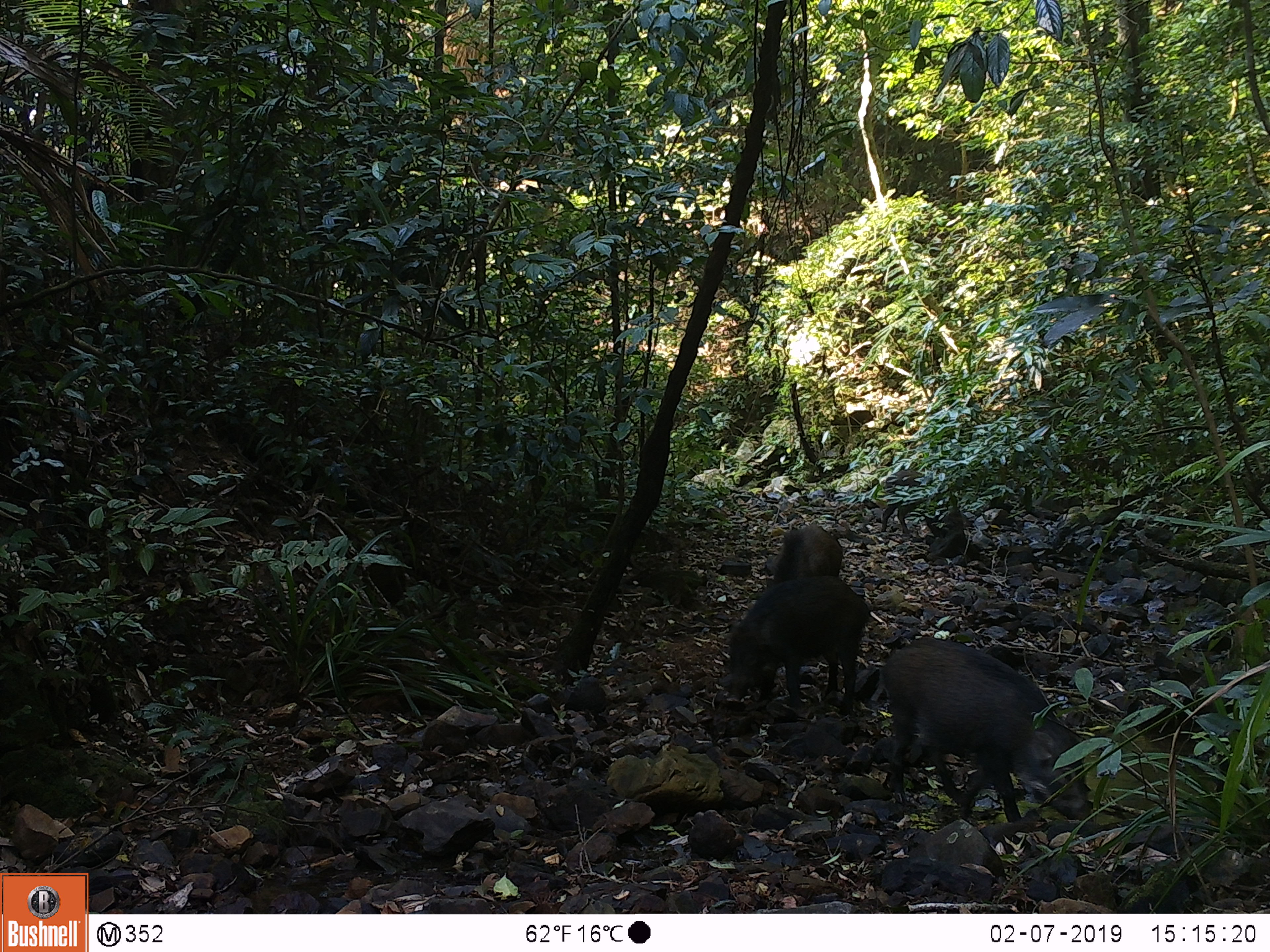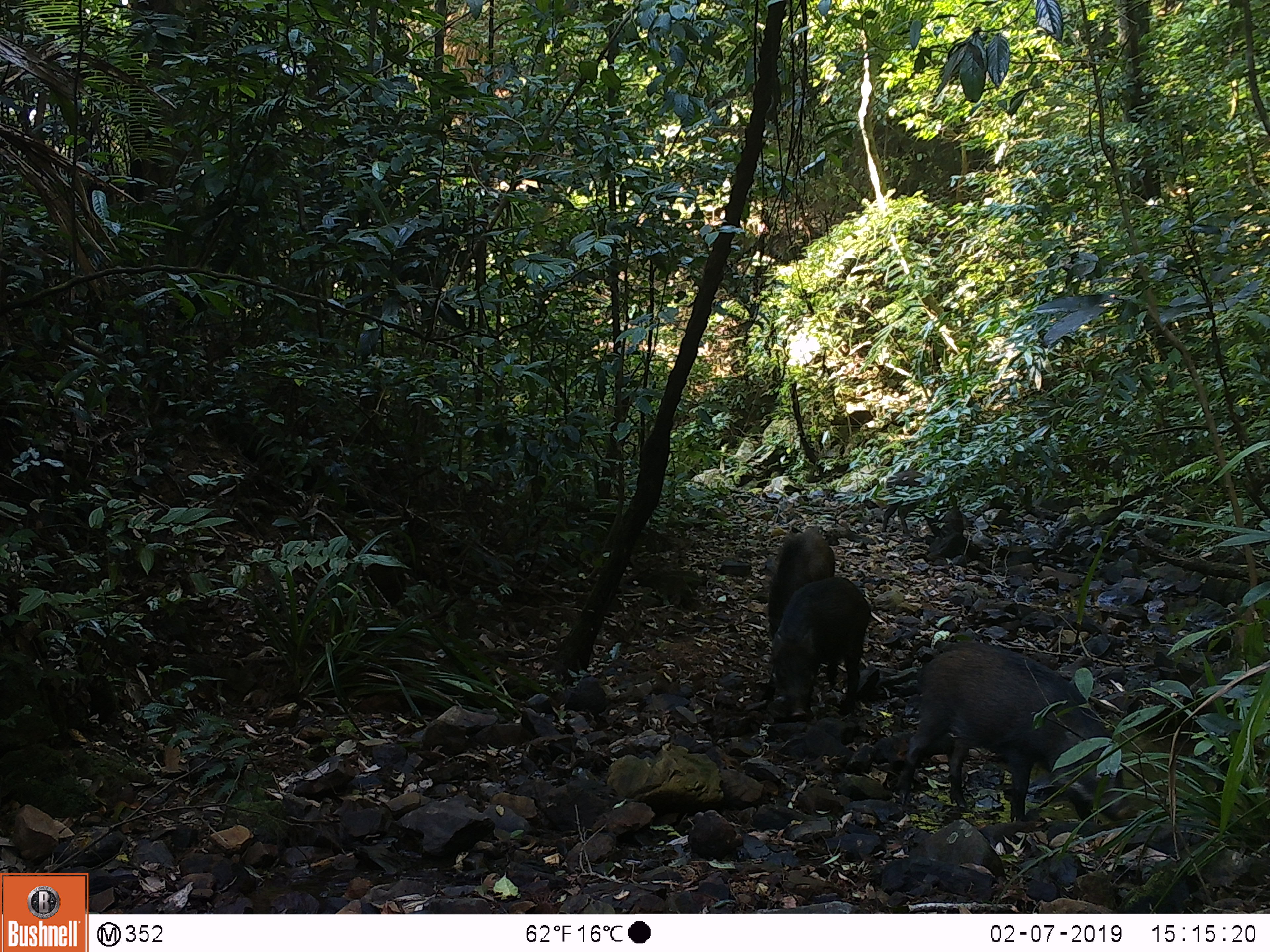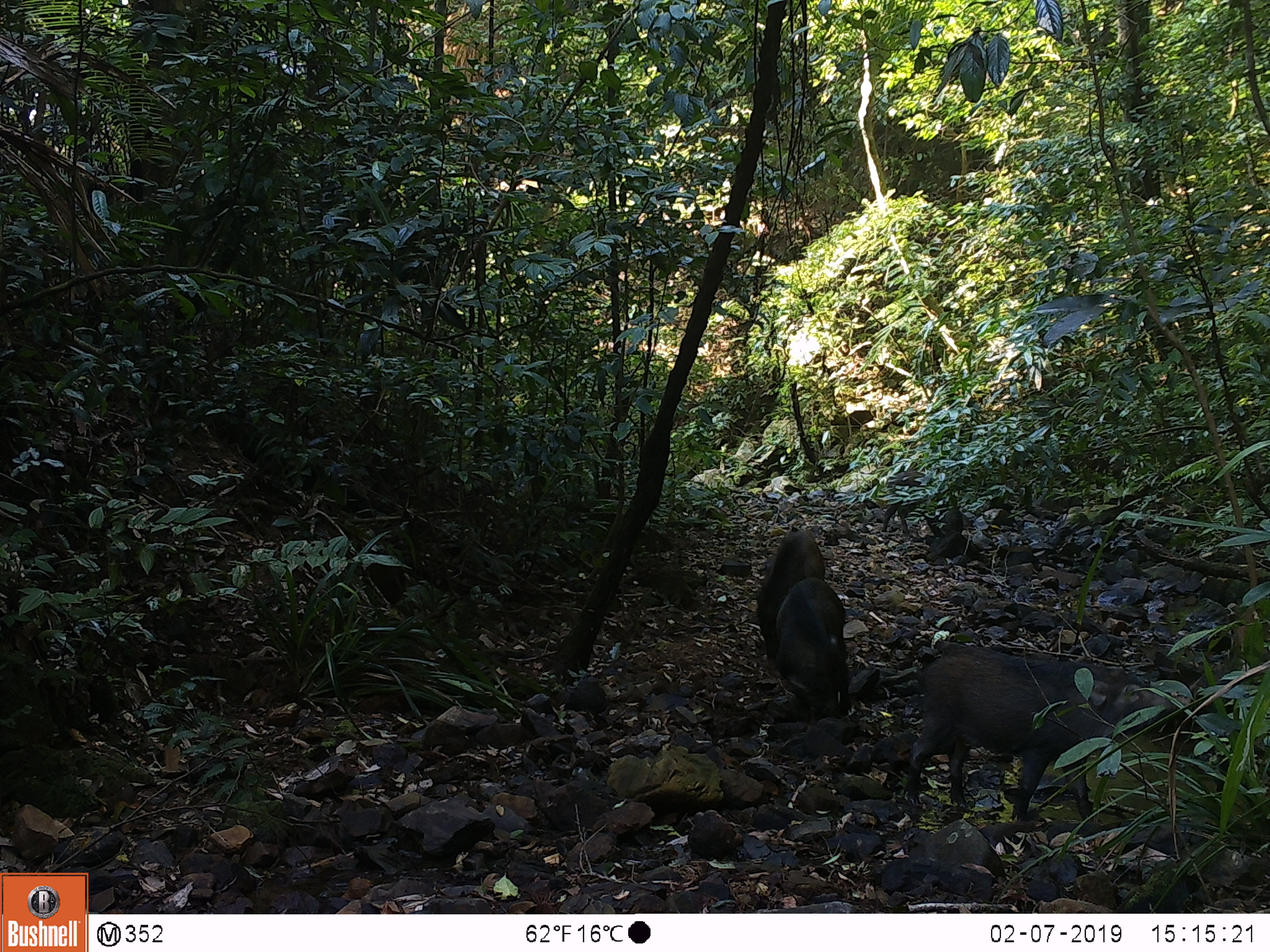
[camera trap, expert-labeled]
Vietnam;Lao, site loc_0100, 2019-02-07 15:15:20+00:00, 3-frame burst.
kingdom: Animalia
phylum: Chordata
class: Mammalia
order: Artiodactyla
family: Suidae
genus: Sus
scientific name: Sus scrofa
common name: eurasian wild pig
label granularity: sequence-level